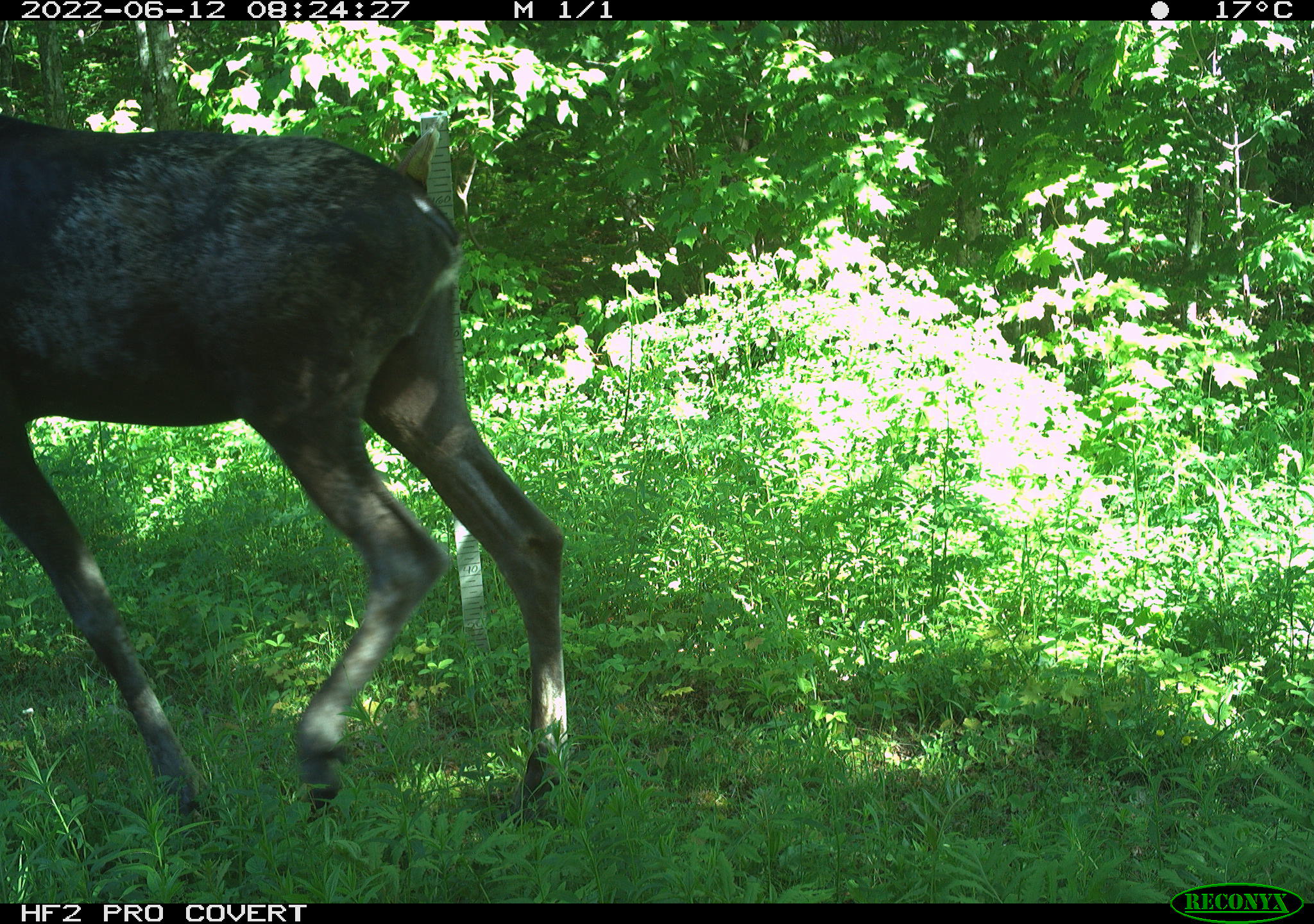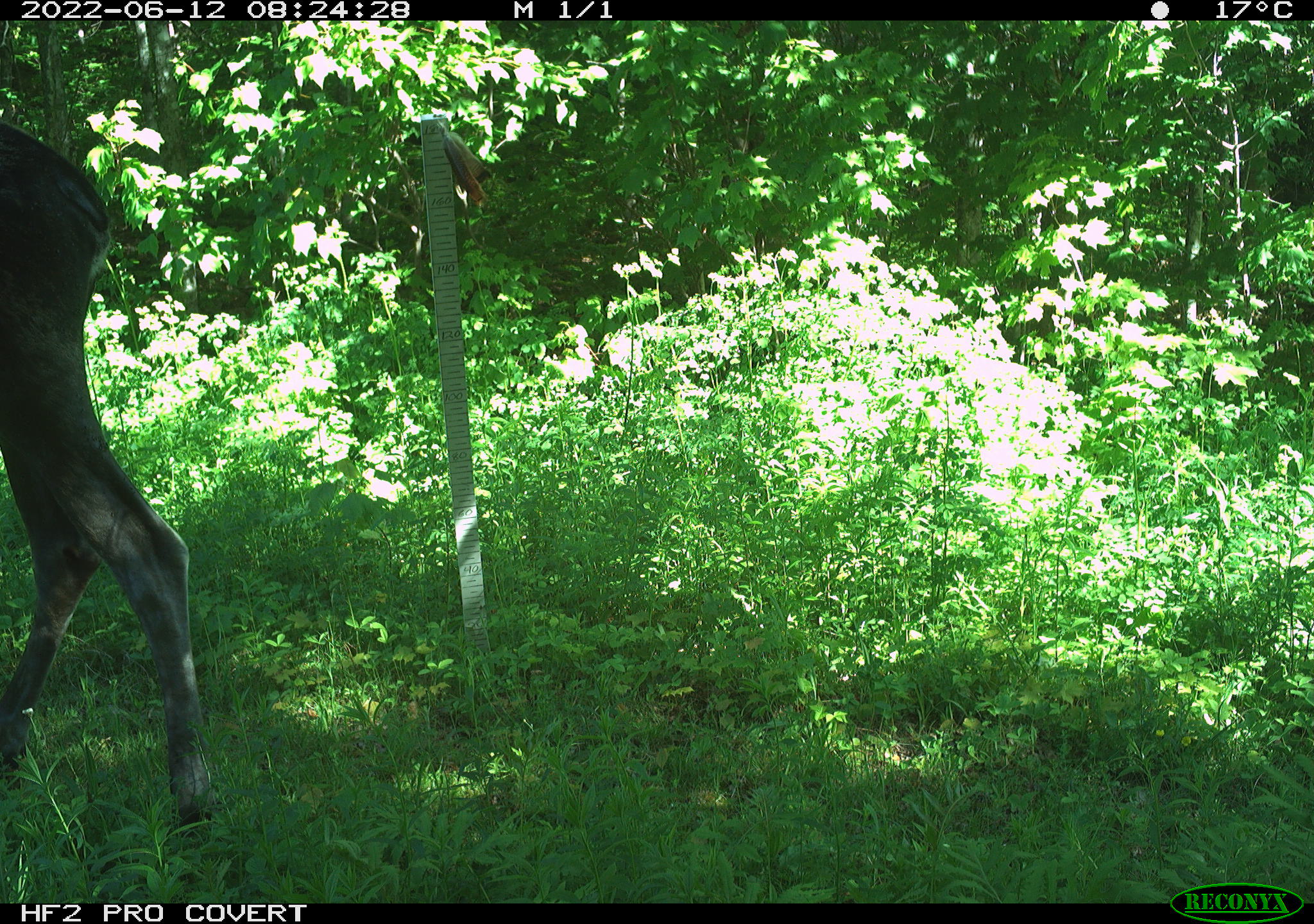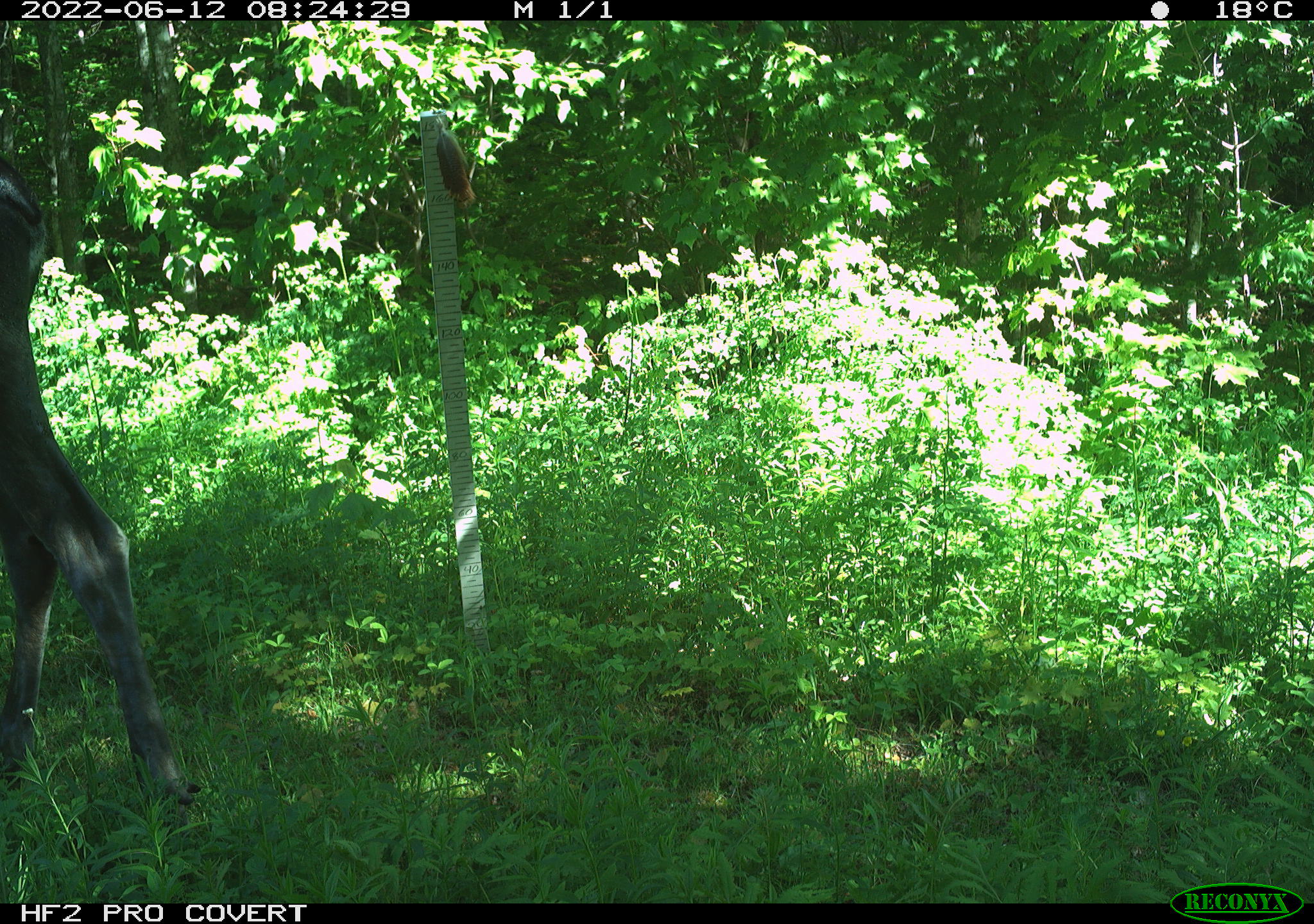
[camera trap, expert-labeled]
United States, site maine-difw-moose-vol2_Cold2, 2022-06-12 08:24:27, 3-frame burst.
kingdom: Animalia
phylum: Chordata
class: Mammalia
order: Artiodactyla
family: Cervidae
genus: Alces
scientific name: Alces alces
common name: moose